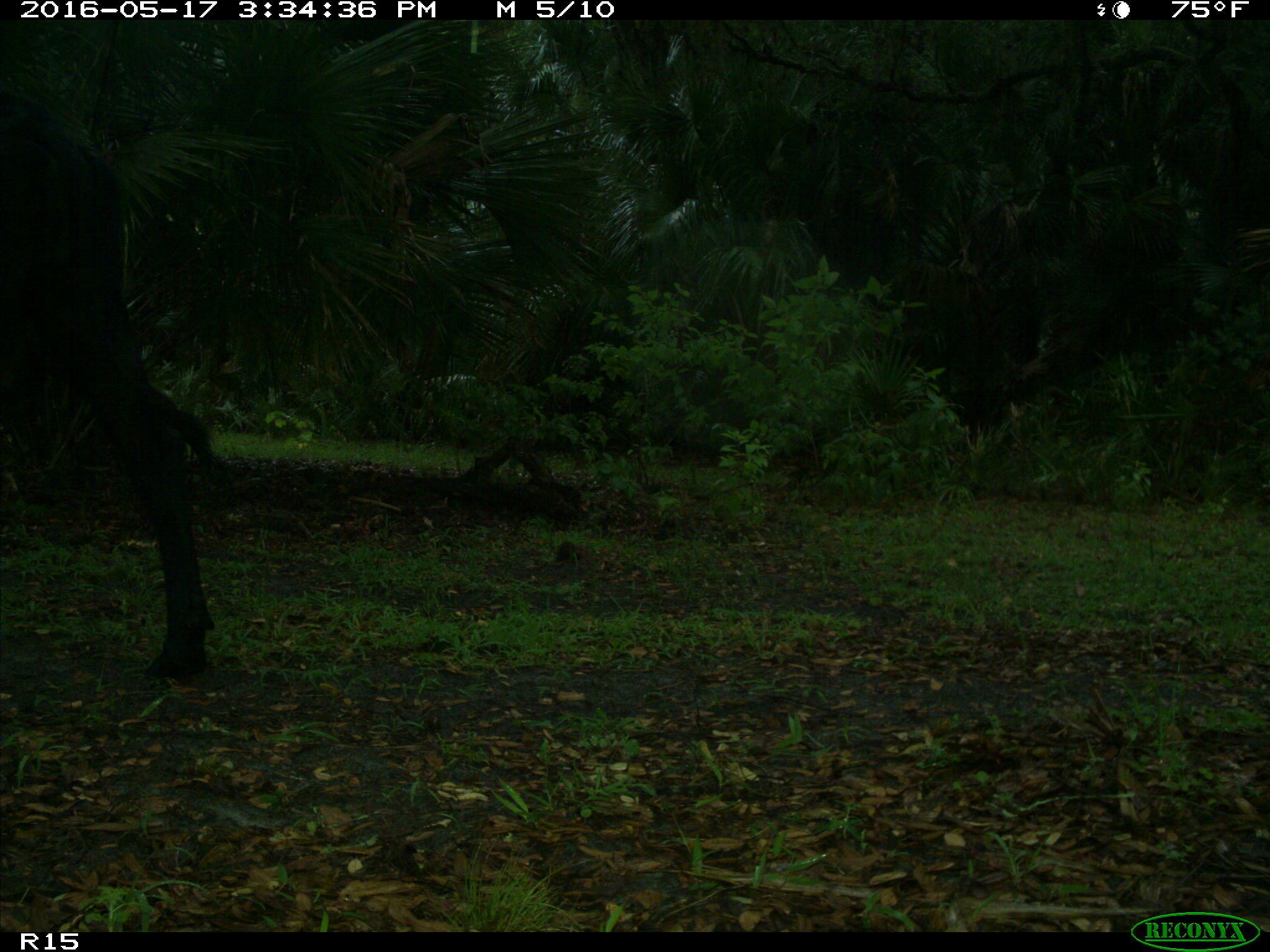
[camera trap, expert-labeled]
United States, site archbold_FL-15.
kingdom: Animalia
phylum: Chordata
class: Mammalia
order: Artiodactyla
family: Bovidae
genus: Bos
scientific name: Bos taurus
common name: domestic cow